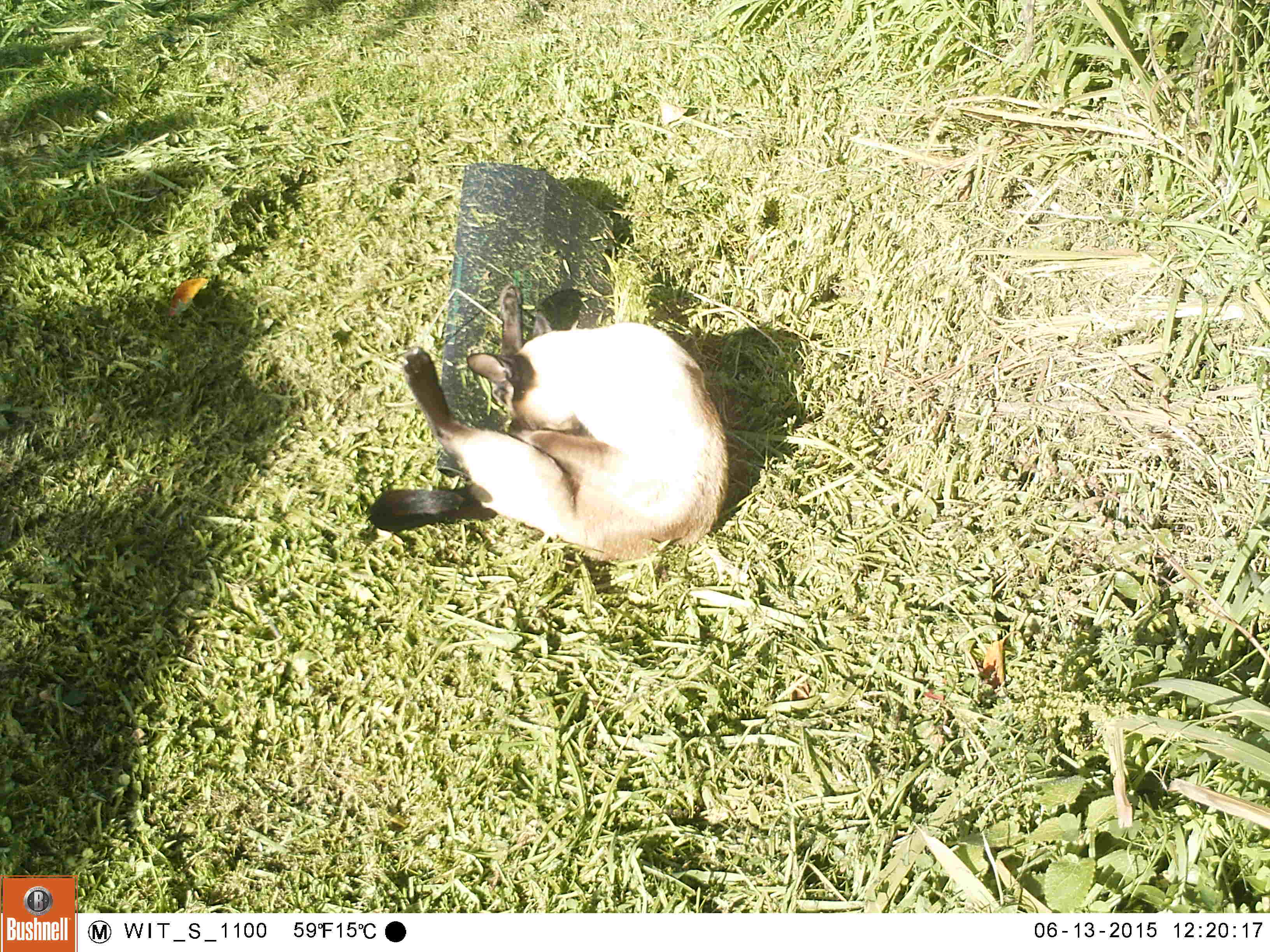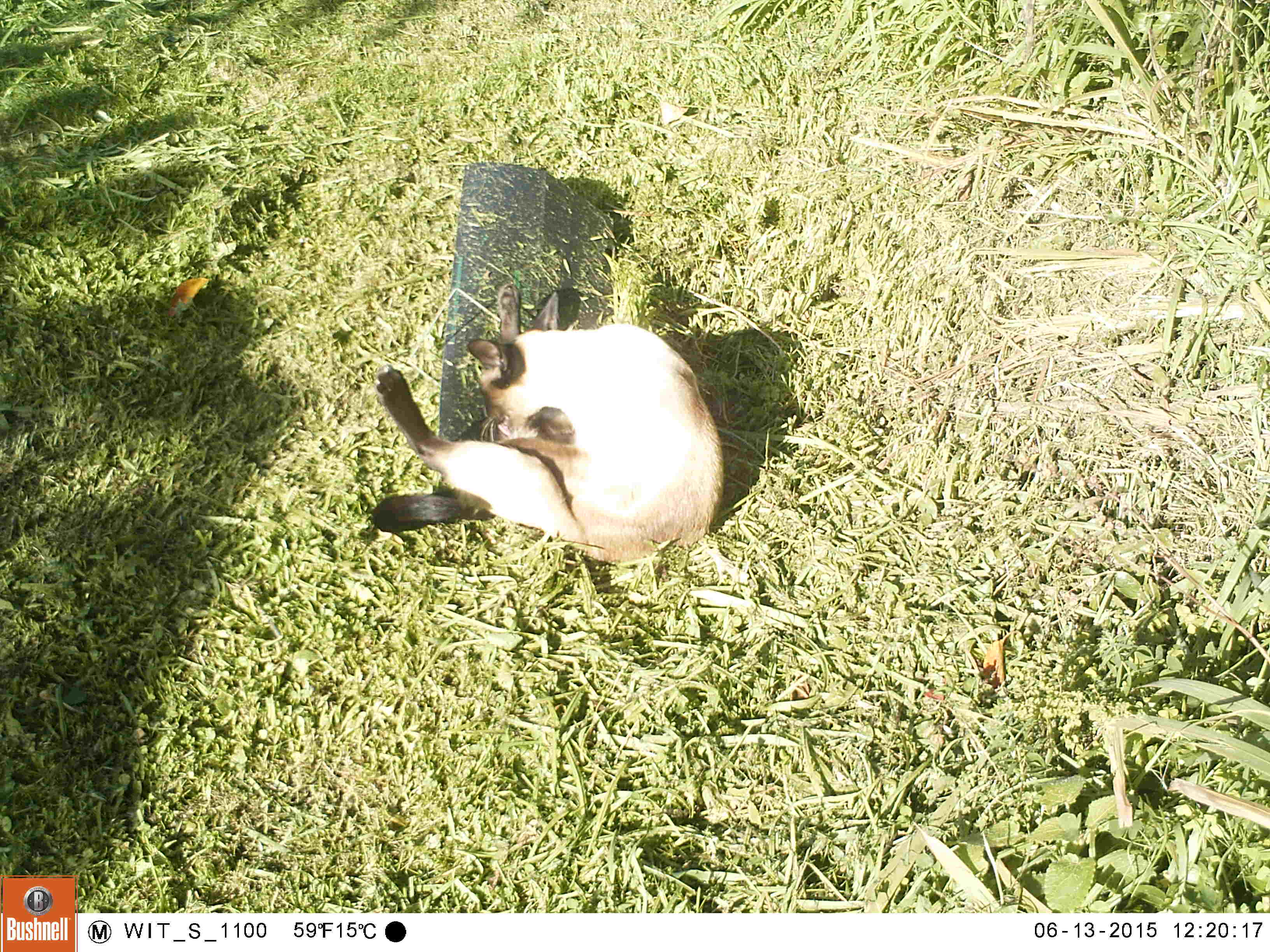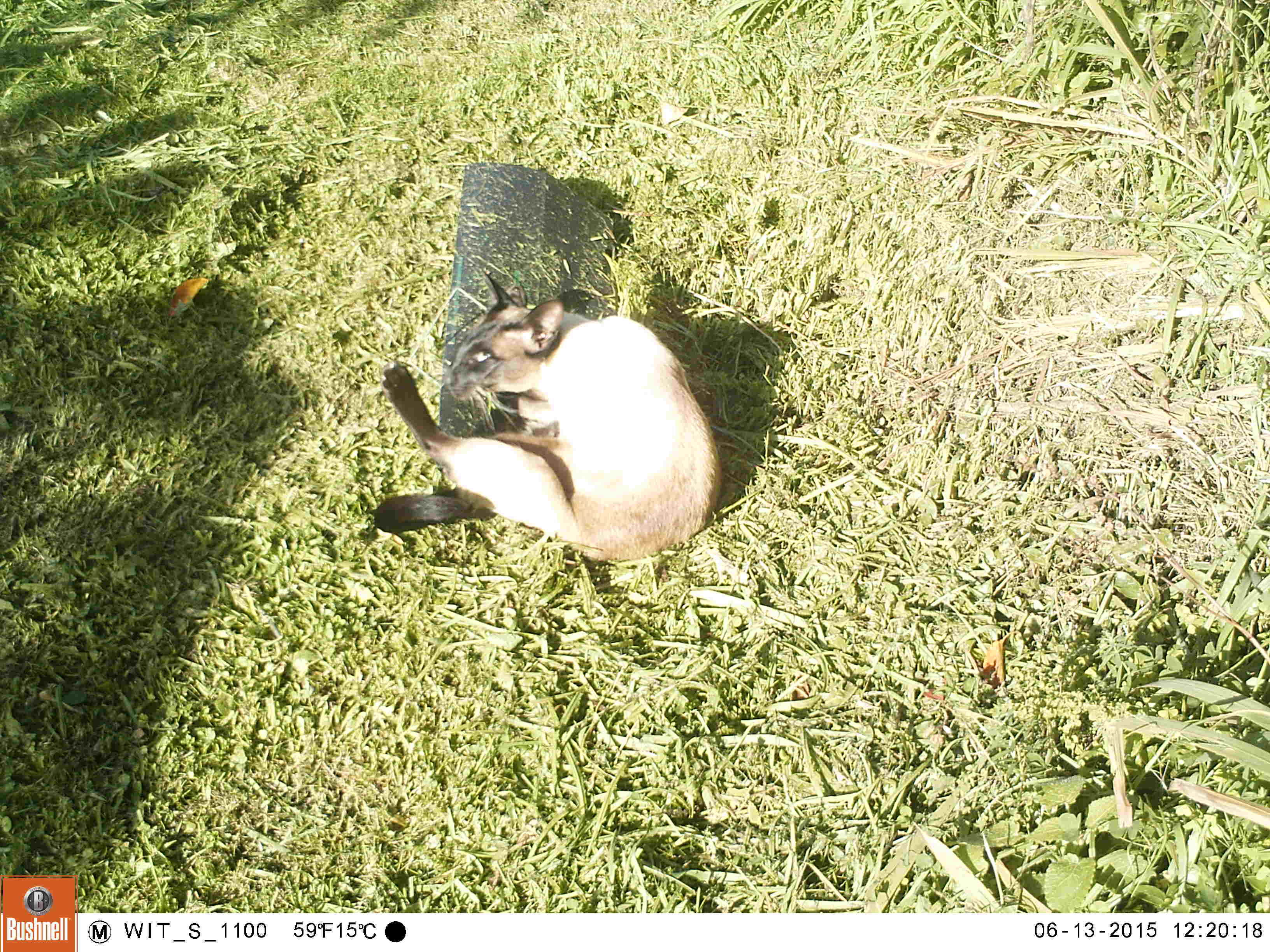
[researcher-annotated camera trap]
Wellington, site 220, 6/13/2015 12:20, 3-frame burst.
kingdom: Animalia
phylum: Chordata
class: Mammalia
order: Carnivora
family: Felidae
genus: Felis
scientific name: Felis catus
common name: cat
Cat (Felis catus).